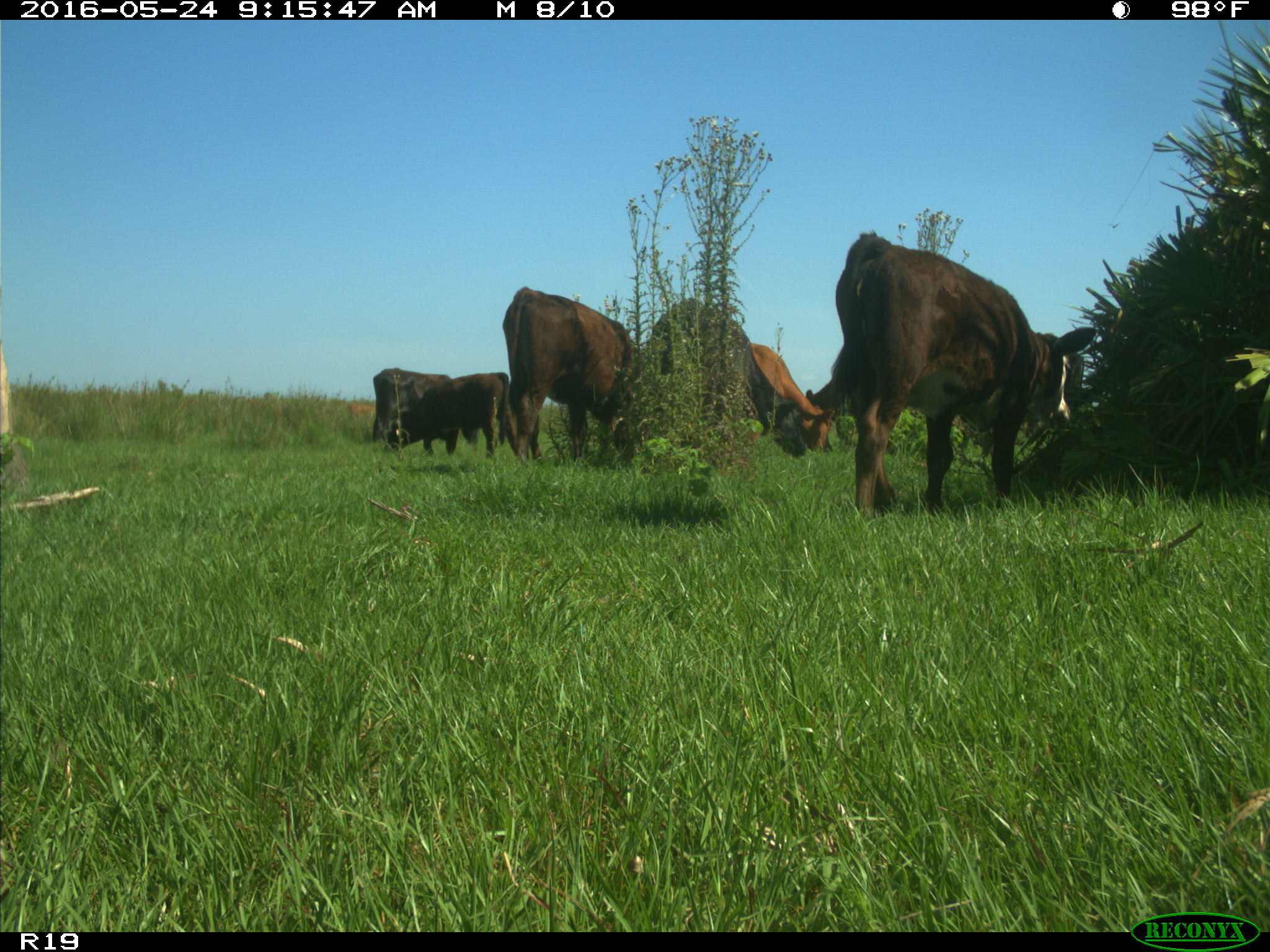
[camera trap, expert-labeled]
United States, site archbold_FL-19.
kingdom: Animalia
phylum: Chordata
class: Mammalia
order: Artiodactyla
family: Bovidae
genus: Bos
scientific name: Bos taurus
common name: domestic cow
Bos taurus (domestic cow).